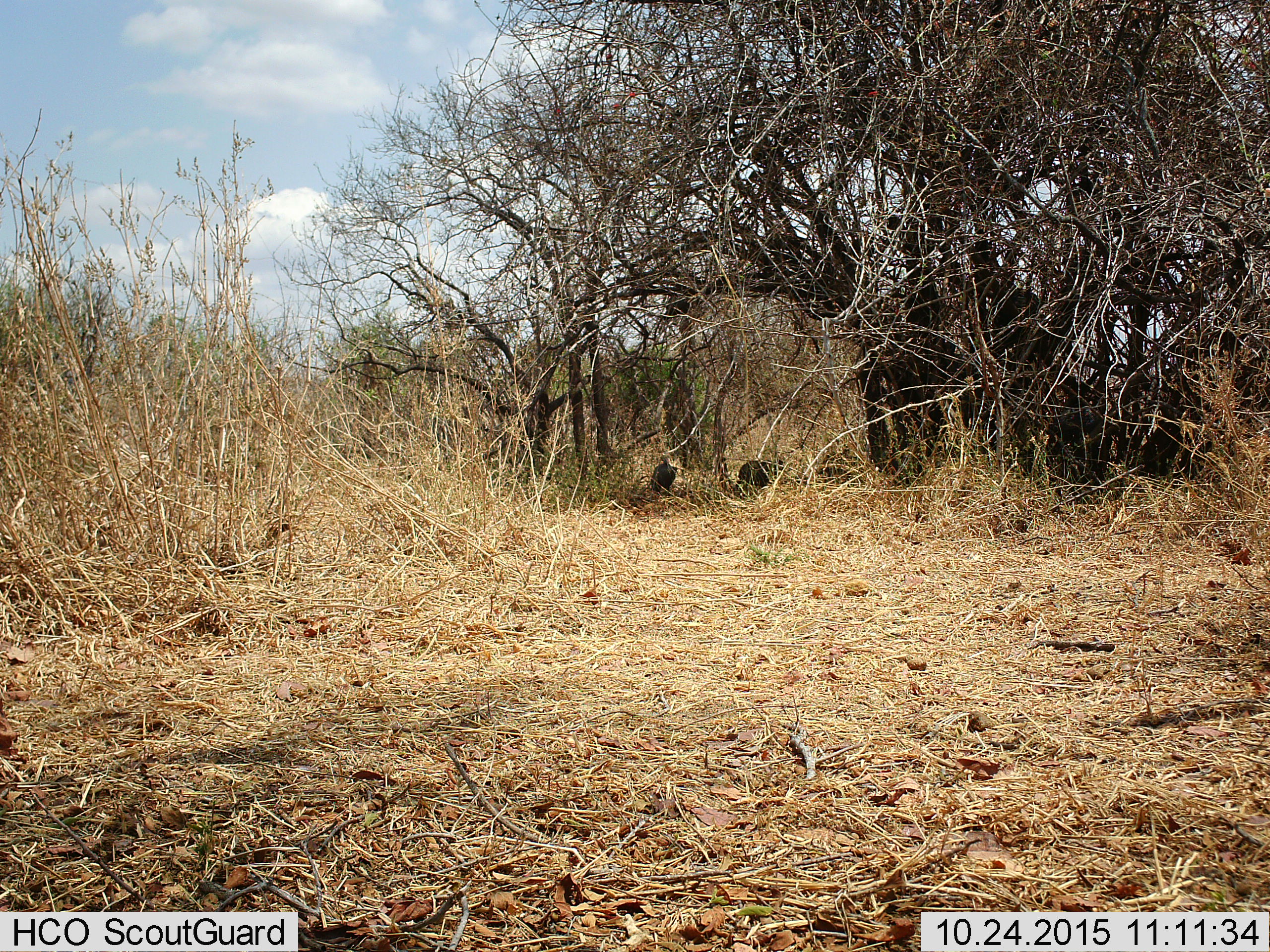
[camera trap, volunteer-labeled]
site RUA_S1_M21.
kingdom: Animalia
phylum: Chordata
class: Aves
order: Galliformes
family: Numididae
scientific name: Numididae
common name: guineafowl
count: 2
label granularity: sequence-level